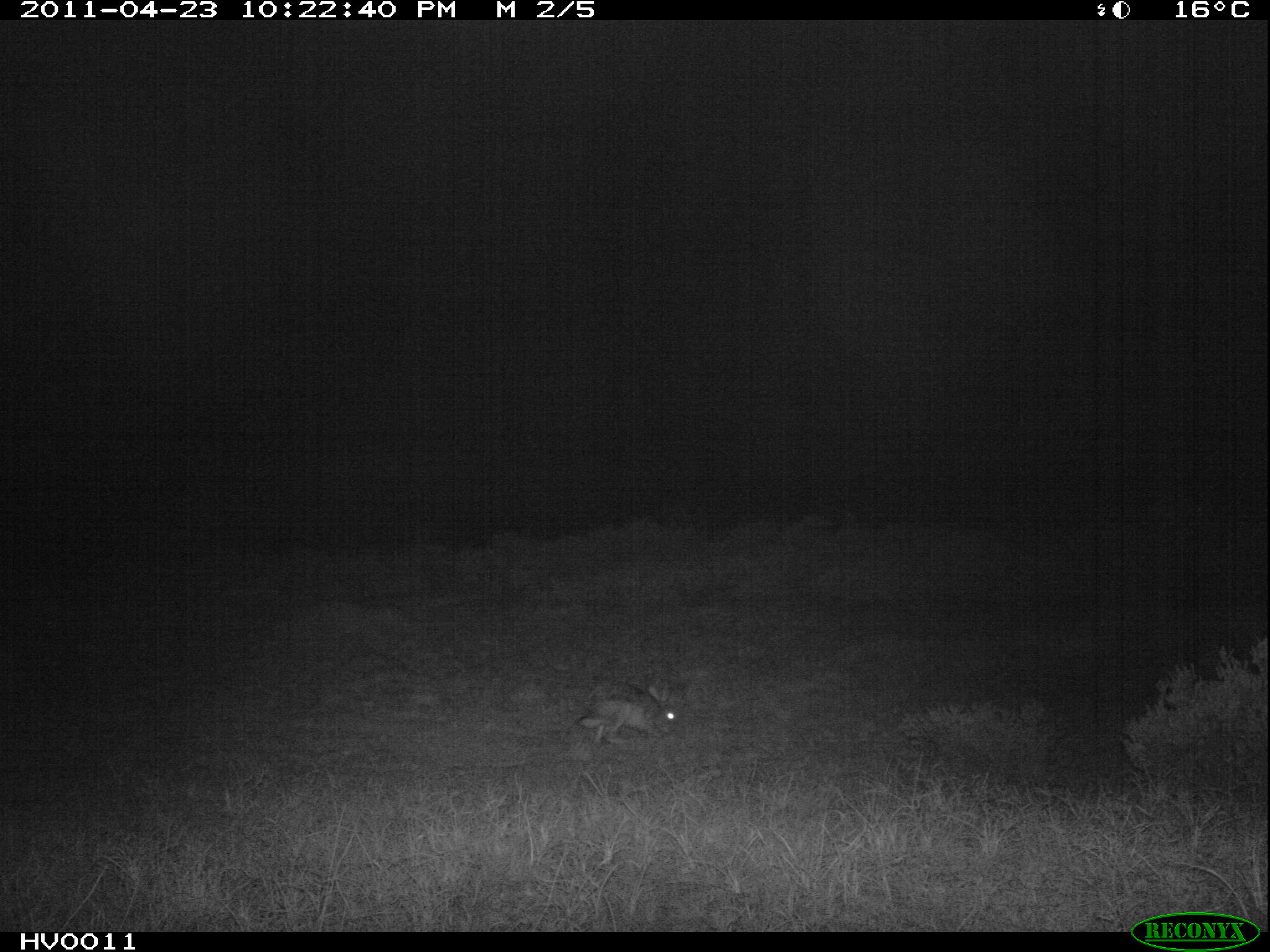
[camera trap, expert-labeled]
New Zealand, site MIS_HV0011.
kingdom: Animalia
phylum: Chordata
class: Mammalia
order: Lagomorpha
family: Leporidae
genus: Lepus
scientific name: Lepus europaeus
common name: brown hare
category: hare